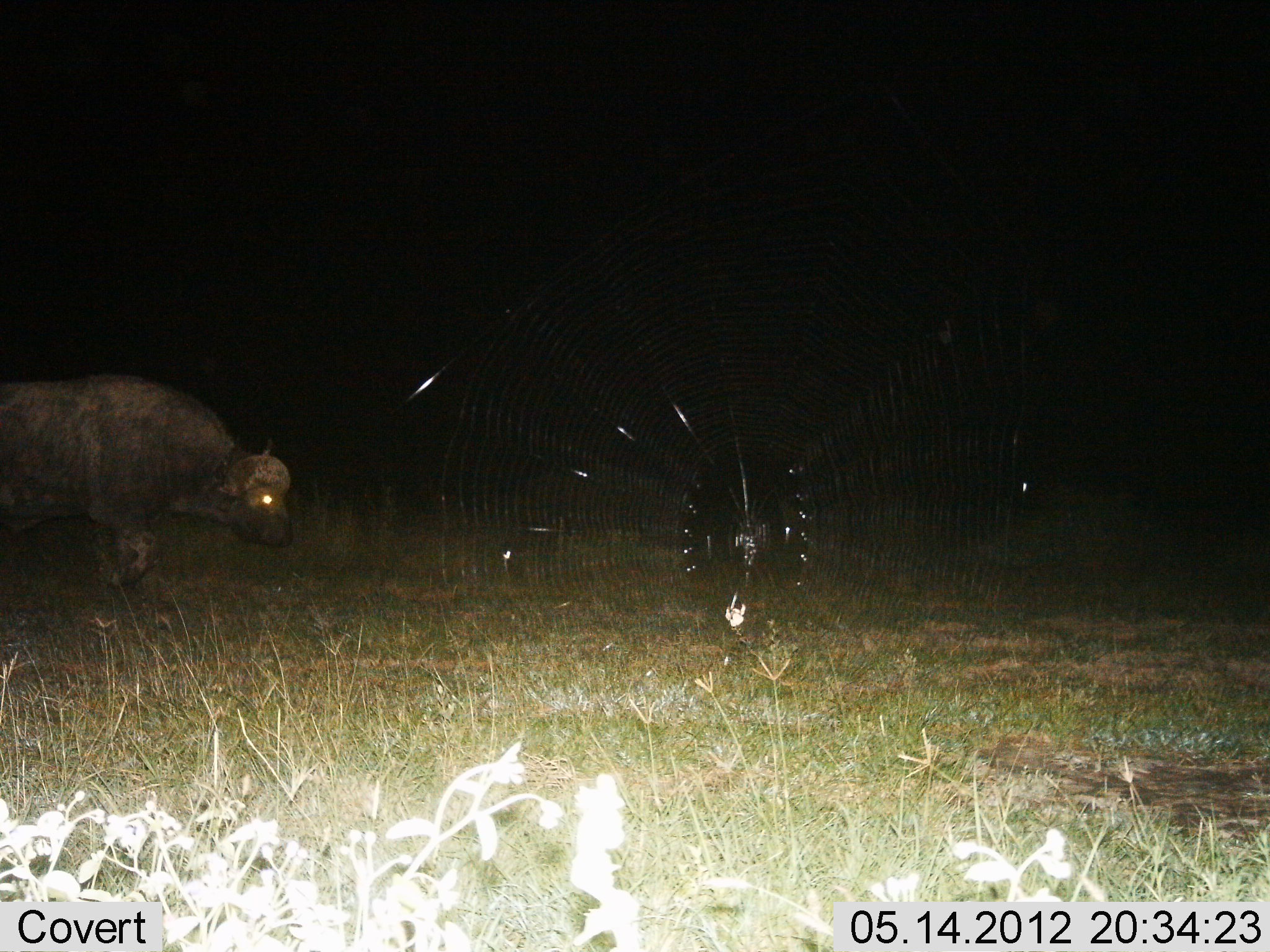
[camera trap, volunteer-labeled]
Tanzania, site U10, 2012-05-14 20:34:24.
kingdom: Animalia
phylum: Chordata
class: Mammalia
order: Artiodactyla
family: Bovidae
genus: Syncerus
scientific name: Syncerus caffer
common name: cape buffalo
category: buffalo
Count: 1.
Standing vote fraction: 10%.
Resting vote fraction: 0%.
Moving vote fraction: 90%.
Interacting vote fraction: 0%.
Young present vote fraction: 0%.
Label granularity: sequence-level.